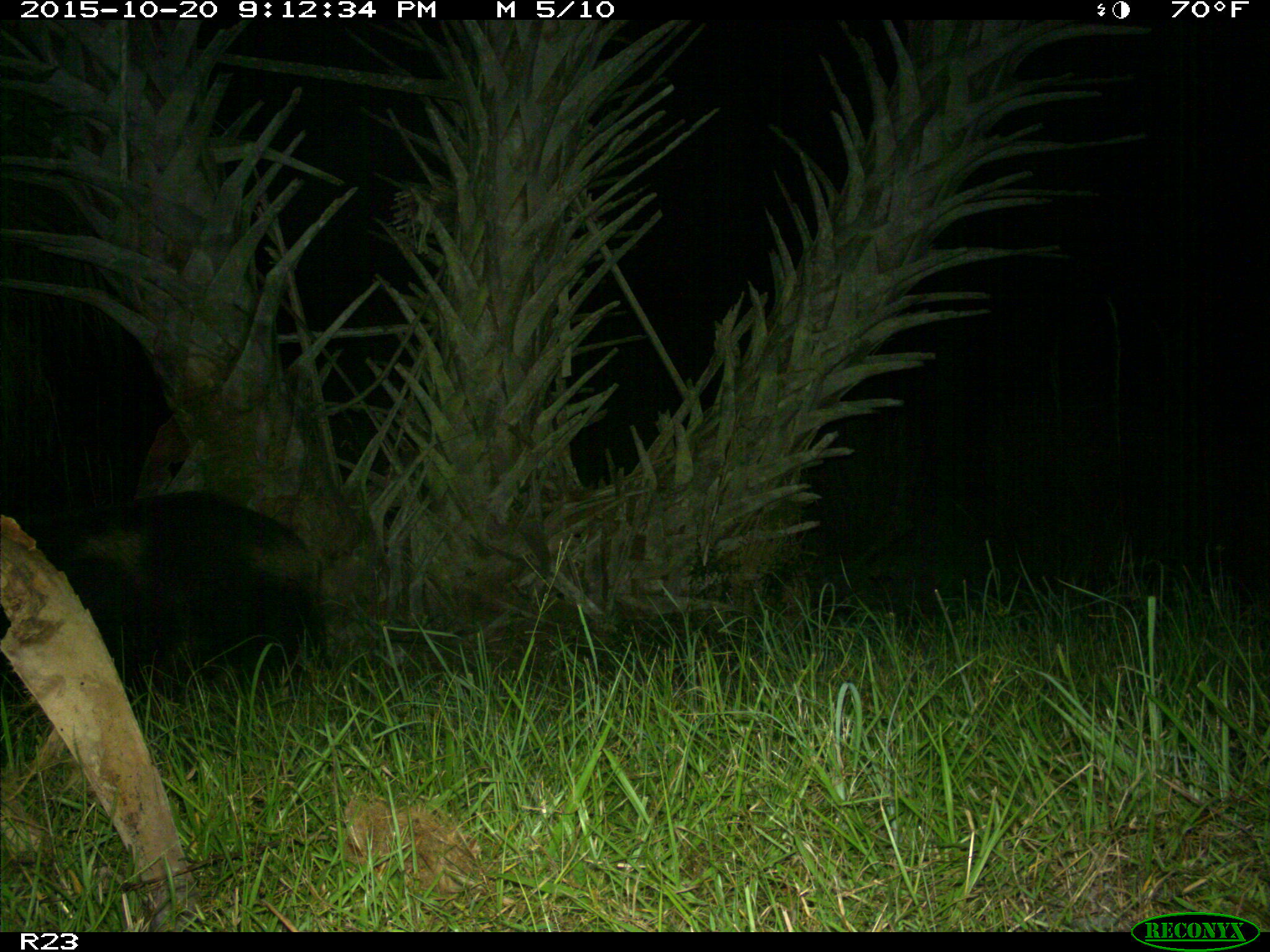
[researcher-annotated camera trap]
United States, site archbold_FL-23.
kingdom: Animalia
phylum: Chordata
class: Mammalia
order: Artiodactyla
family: Suidae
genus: Sus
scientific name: Sus scrofa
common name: wild boar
Sus scrofa (wild boar).